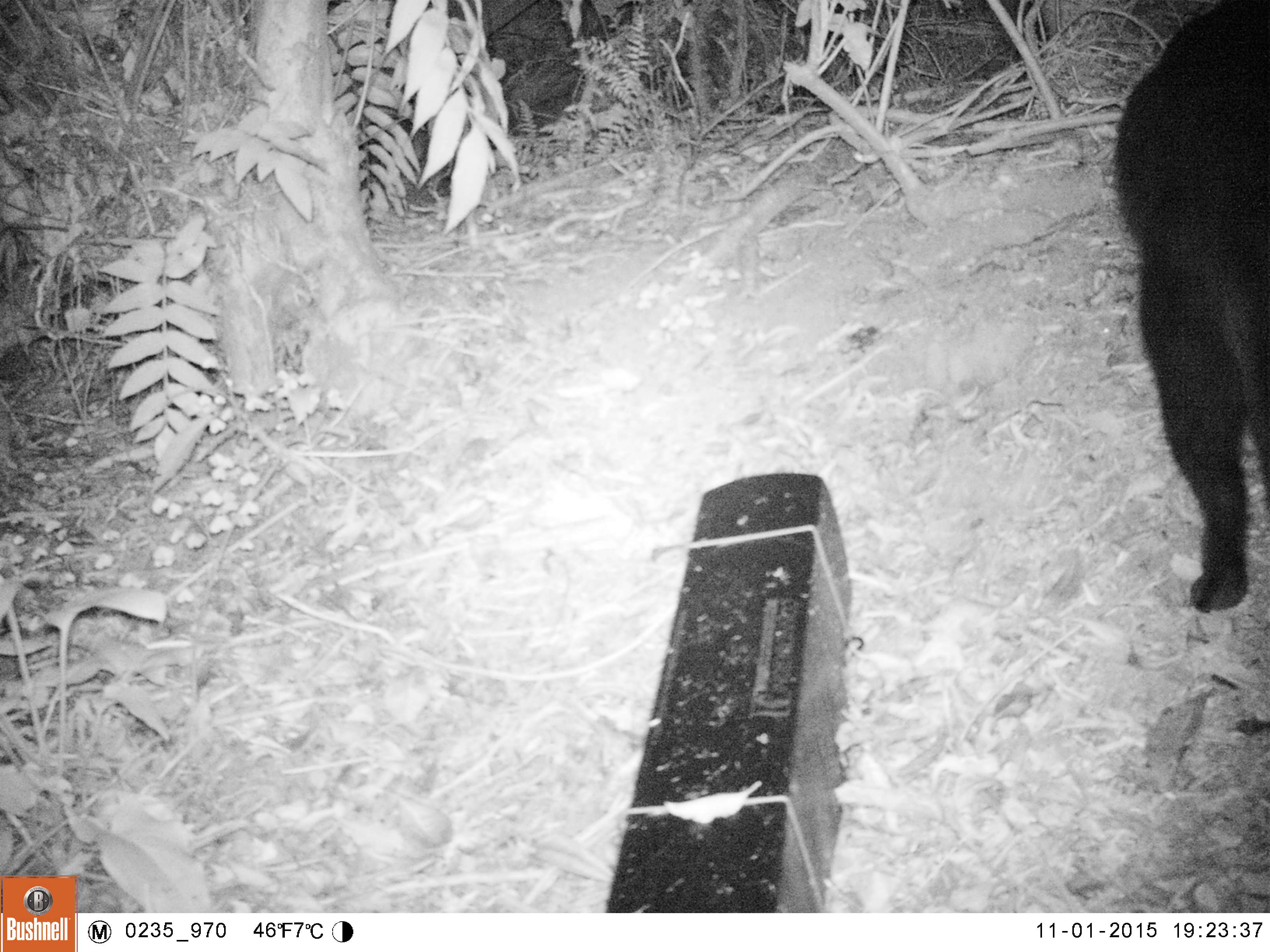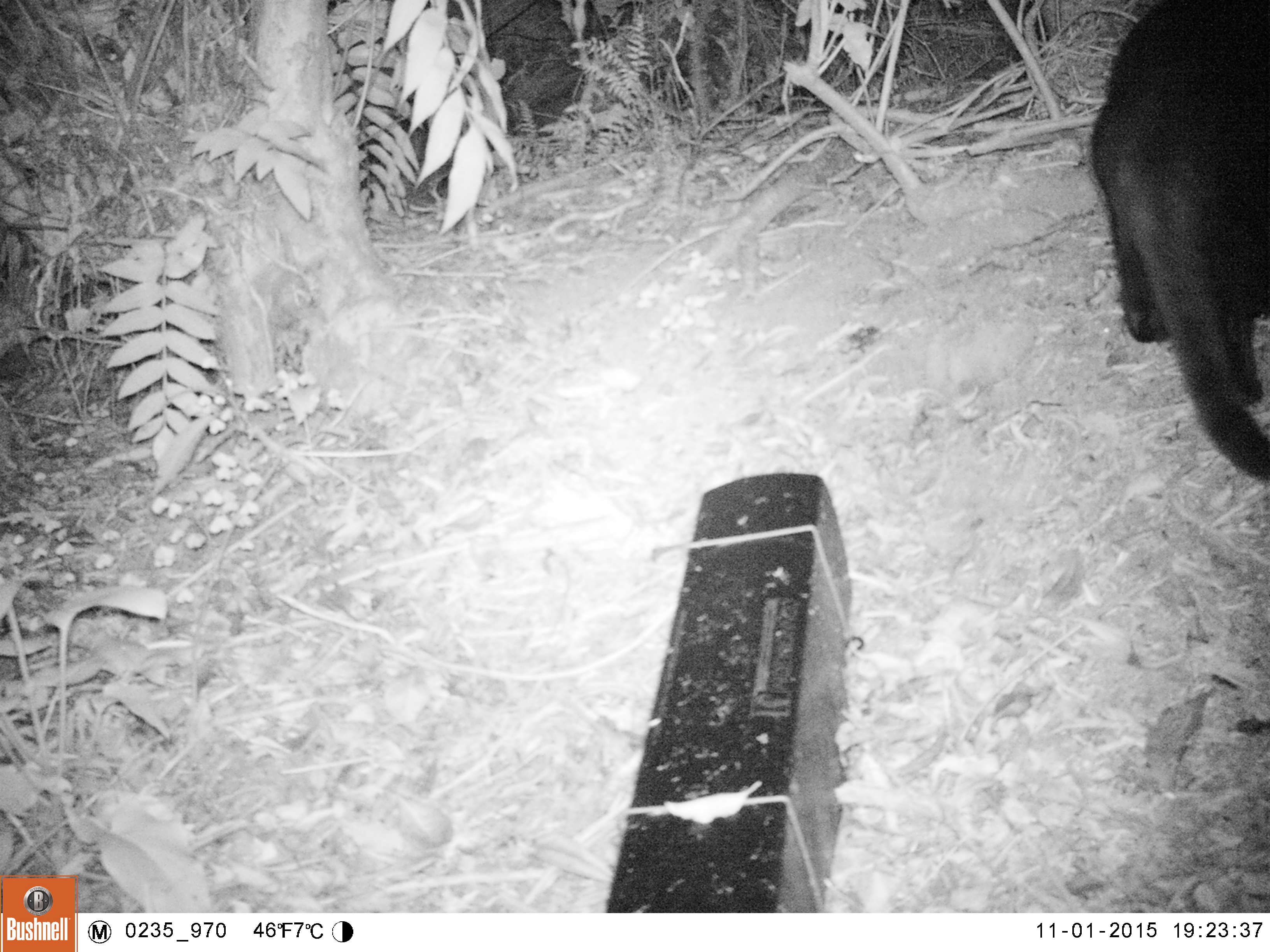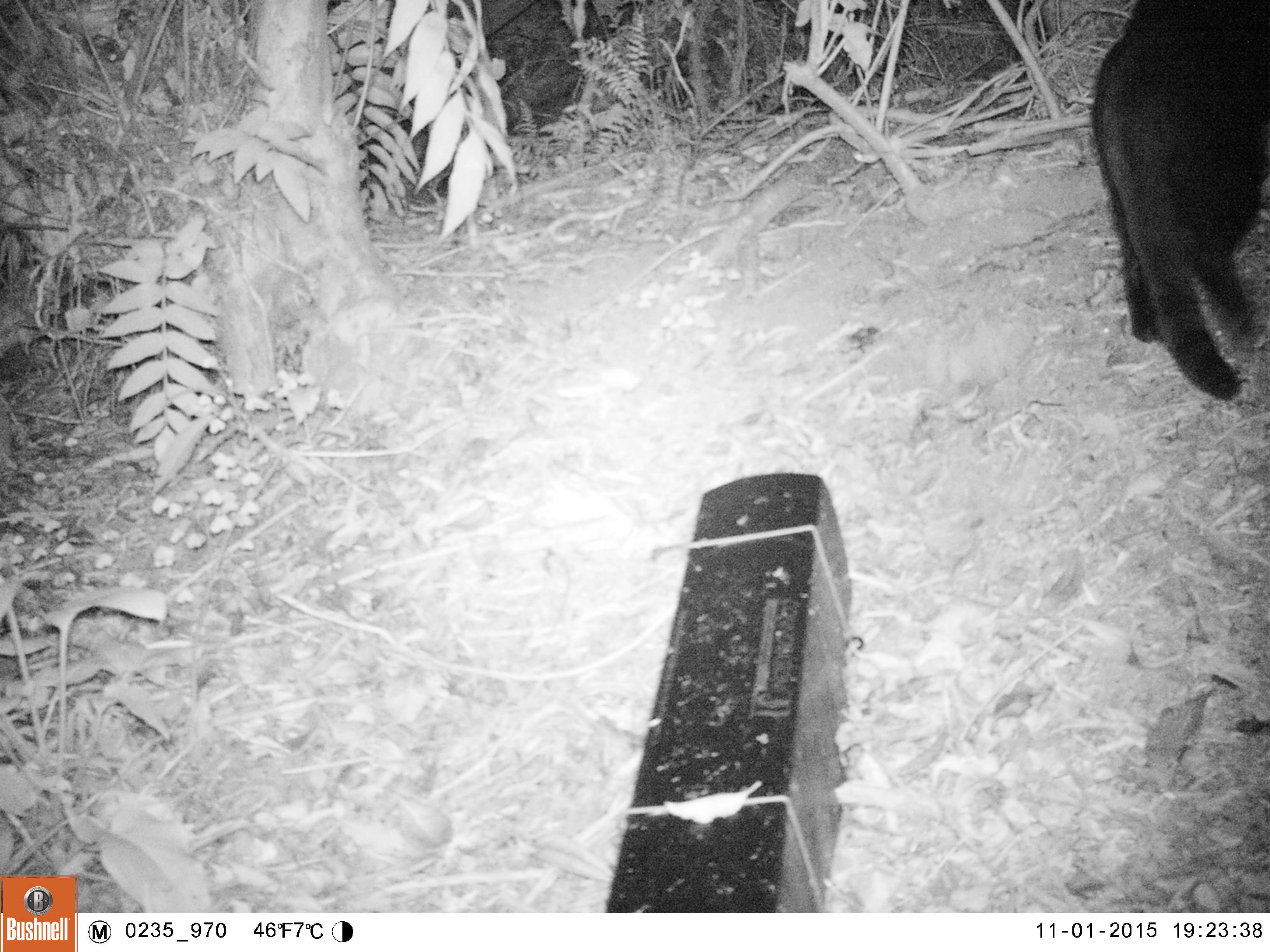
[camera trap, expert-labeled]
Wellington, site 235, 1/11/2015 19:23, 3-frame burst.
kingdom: Animalia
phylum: Chordata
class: Mammalia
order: Carnivora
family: Felidae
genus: Felis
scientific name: Felis catus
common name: cat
Cat (Felis catus).